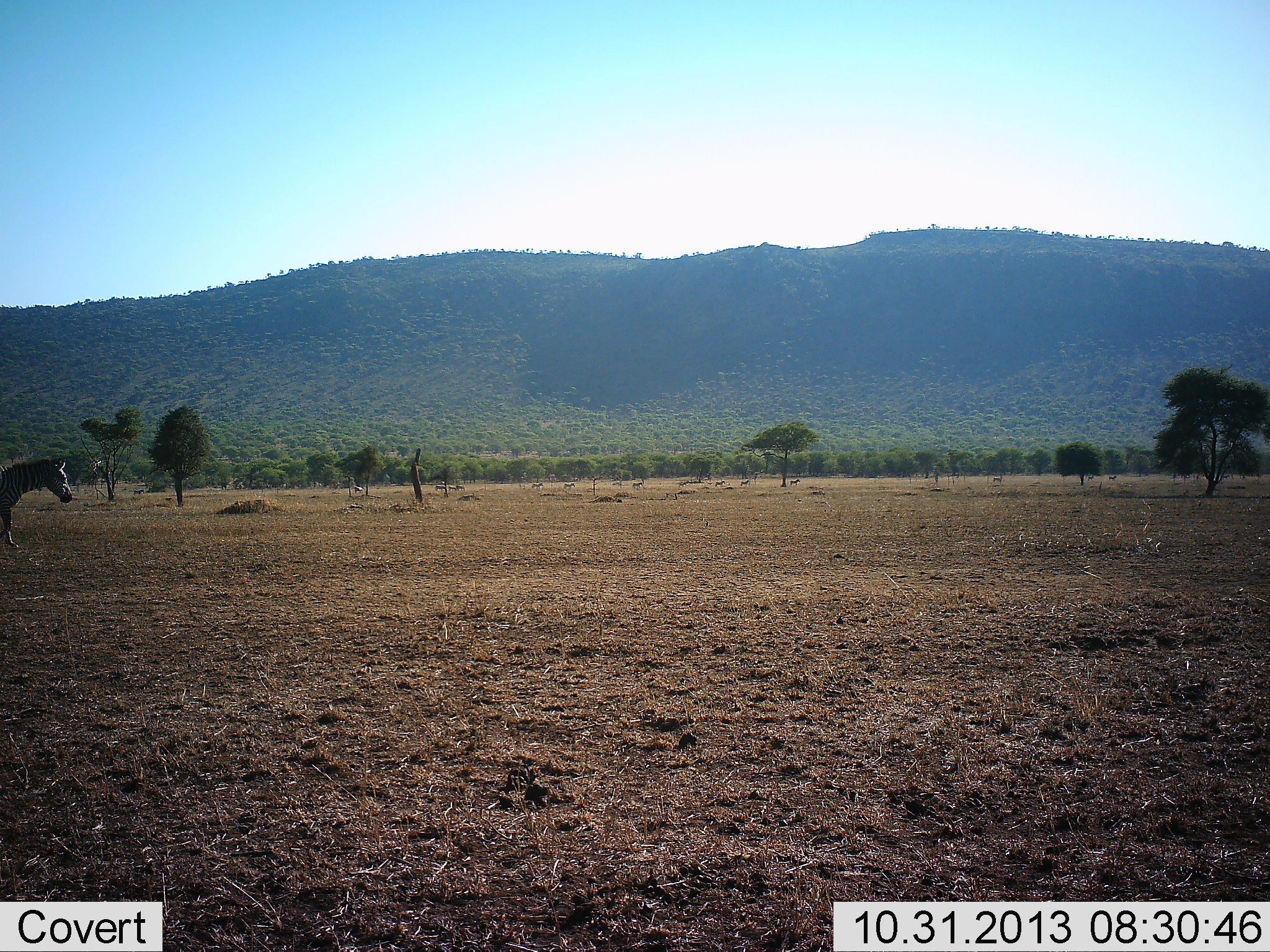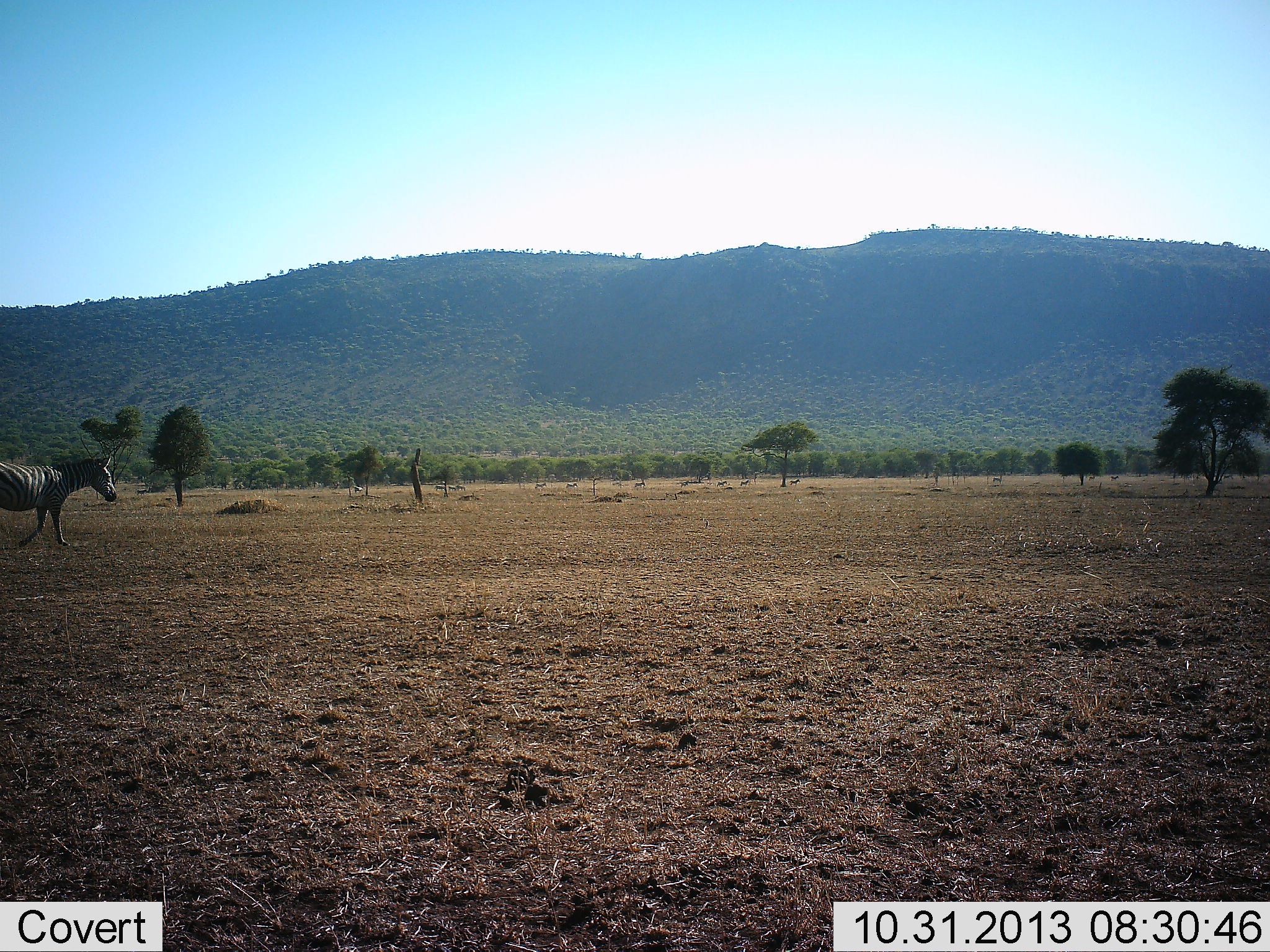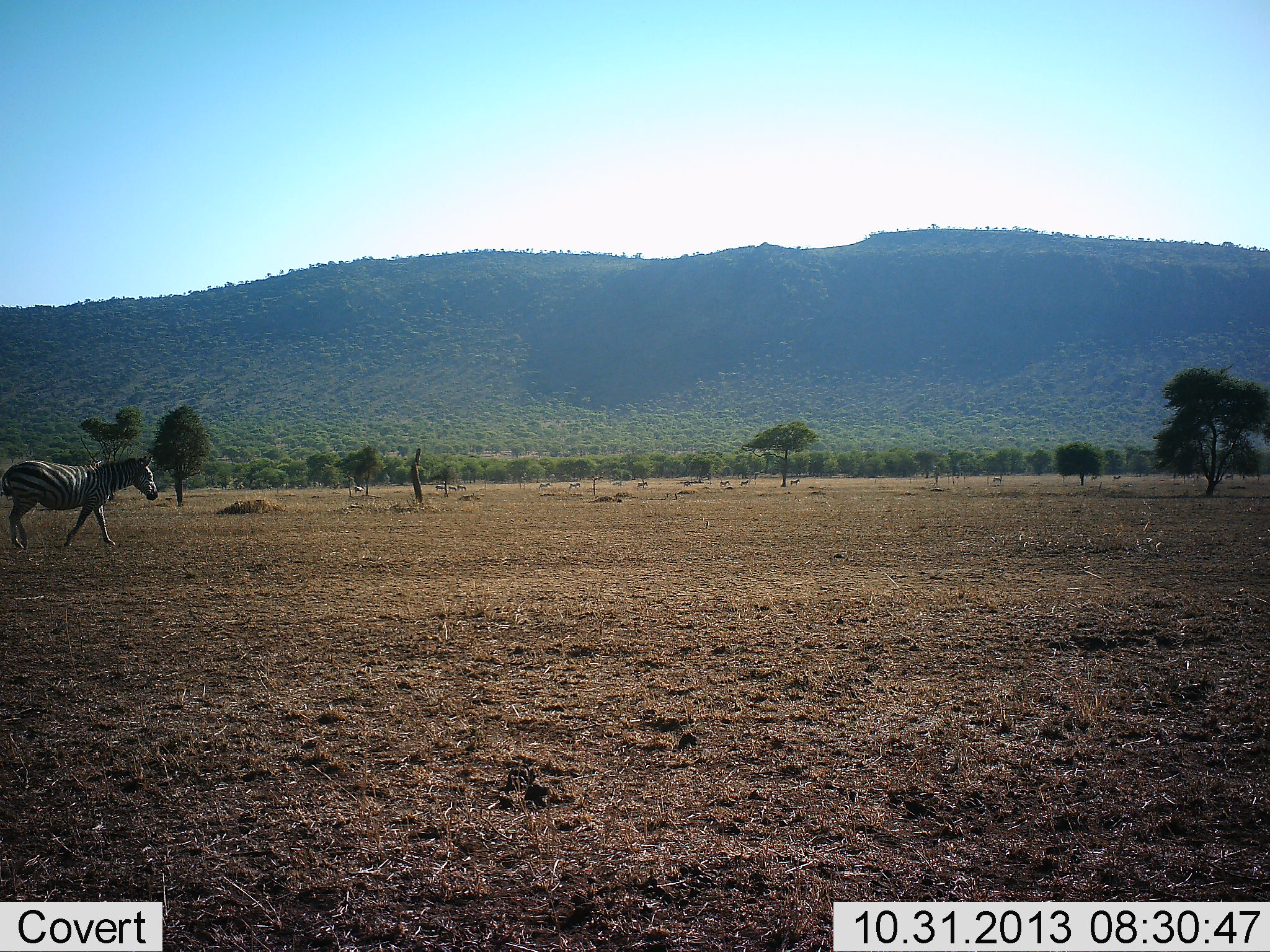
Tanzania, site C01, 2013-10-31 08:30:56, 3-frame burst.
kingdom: Animalia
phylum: Chordata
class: Mammalia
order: Perissodactyla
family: Equidae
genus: Equus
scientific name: Equus quagga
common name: plains zebra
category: zebra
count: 1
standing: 10%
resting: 0%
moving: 100%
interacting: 0%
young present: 0%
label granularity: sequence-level